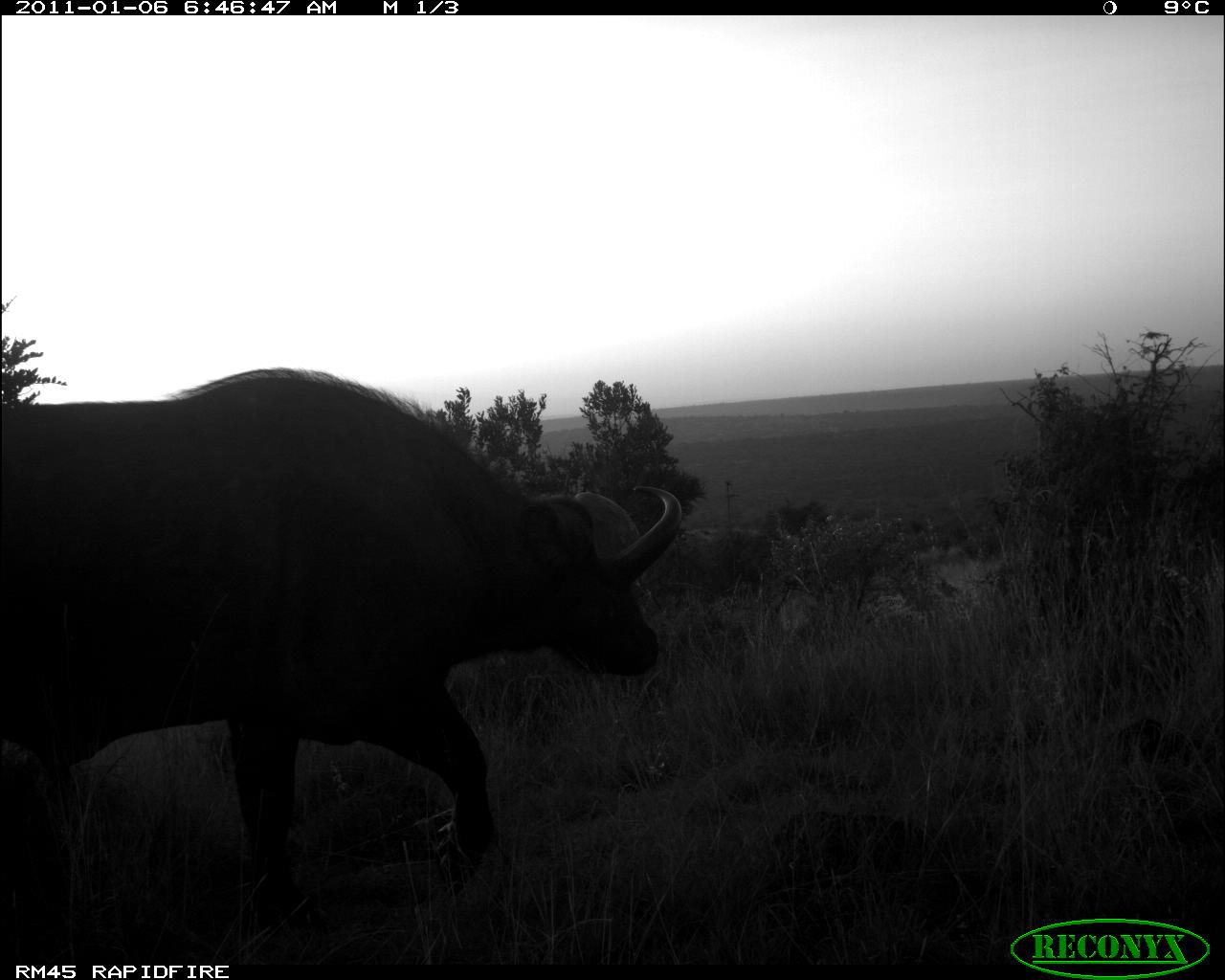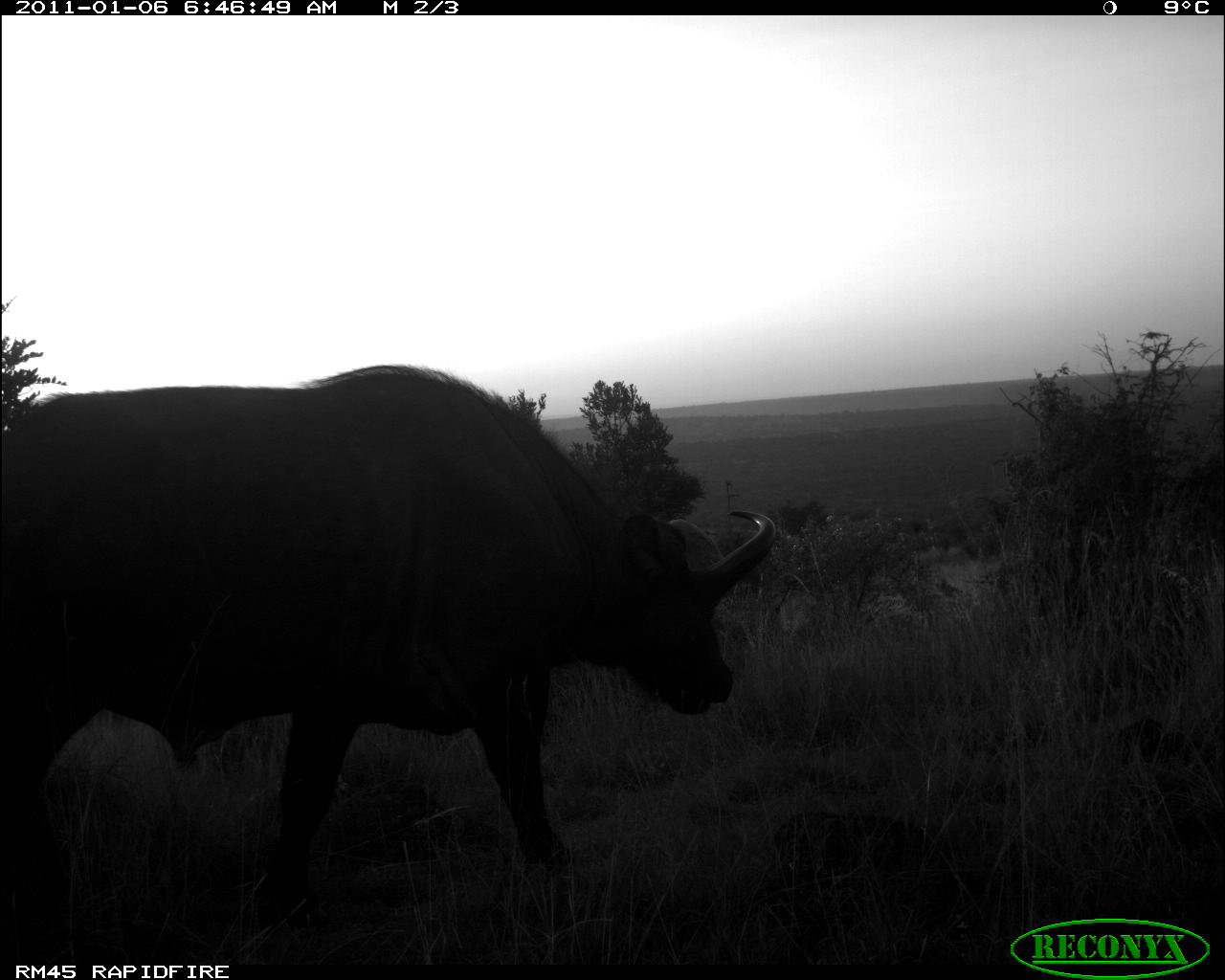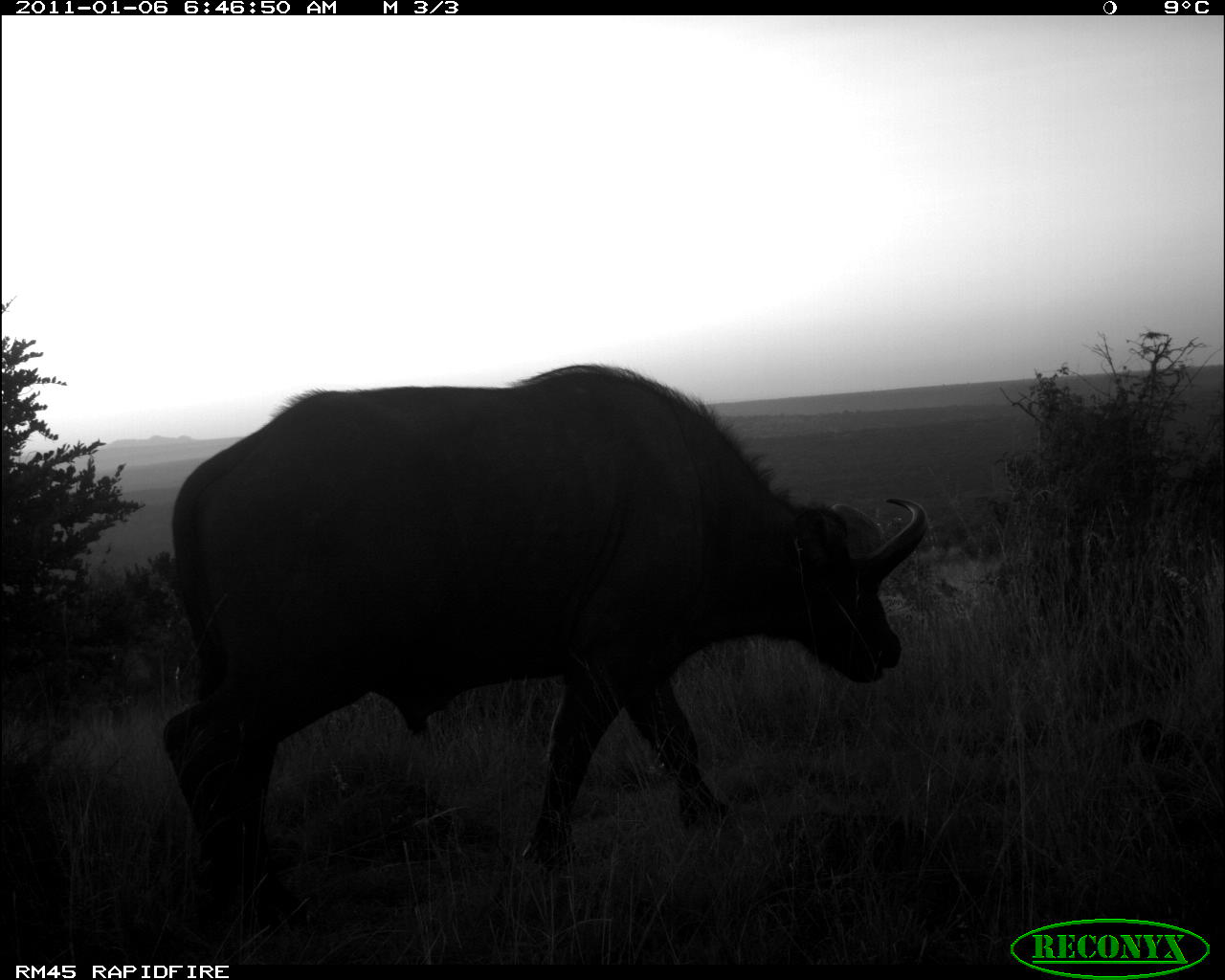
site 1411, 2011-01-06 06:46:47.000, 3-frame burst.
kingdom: Animalia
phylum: Chordata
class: Mammalia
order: Artiodactyla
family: Bovidae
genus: Syncerus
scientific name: Syncerus caffer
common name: african buffalo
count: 1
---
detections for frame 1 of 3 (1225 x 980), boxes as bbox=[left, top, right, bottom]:
syncerus caffer: bbox=[2, 366, 682, 956]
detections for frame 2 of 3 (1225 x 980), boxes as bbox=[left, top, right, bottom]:
syncerus caffer: bbox=[0, 364, 777, 958]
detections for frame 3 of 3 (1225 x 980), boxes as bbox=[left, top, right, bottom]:
syncerus caffer: bbox=[158, 362, 928, 933]